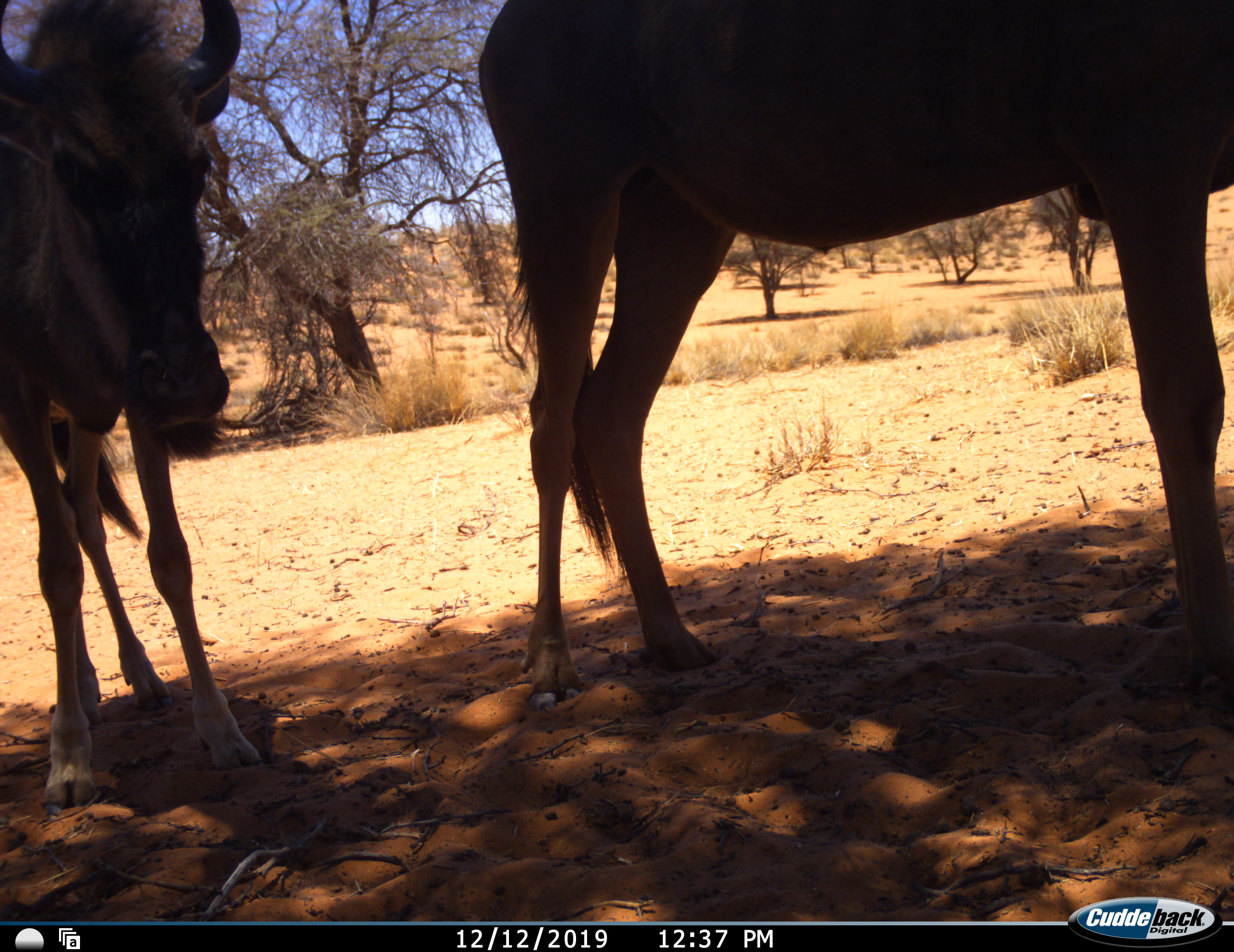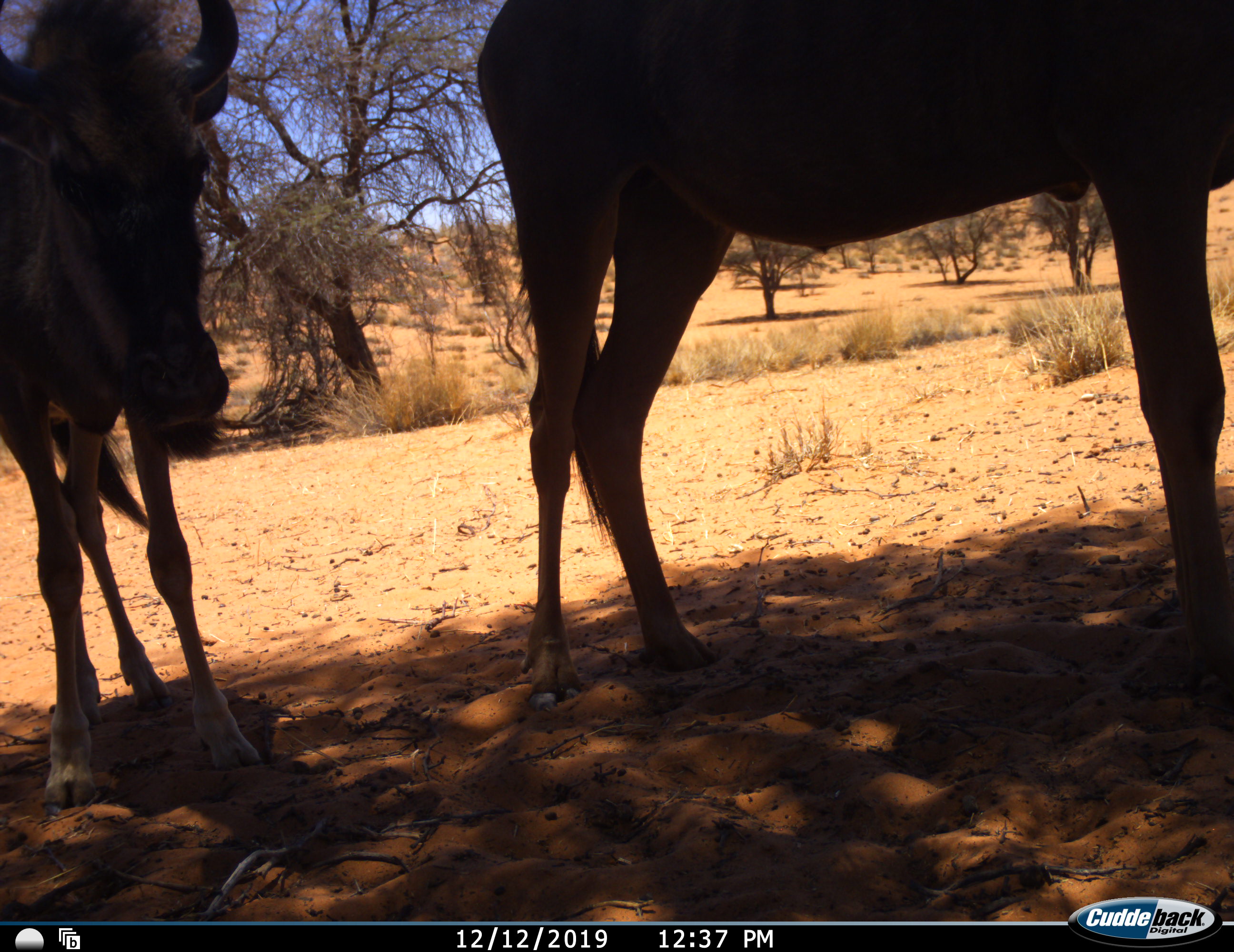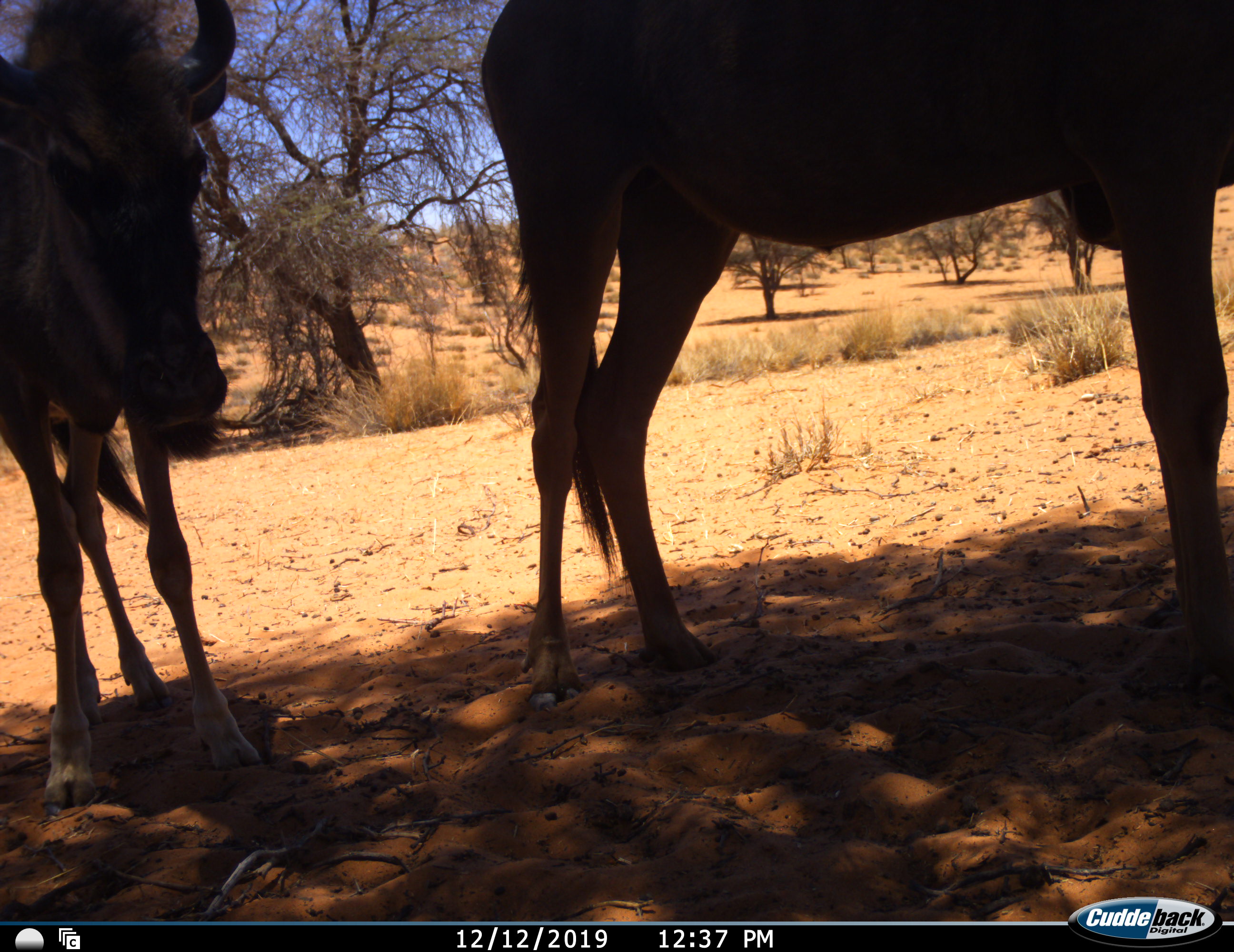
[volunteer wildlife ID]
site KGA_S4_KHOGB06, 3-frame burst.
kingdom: Animalia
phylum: Chordata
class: Mammalia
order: Artiodactyla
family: Bovidae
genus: Connochaetes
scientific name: Connochaetes taurinus taurinus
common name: blue wildebeest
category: wildebeestblue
Wildebeestblue (blue wildebeest) (Connochaetes taurinus taurinus), count 2. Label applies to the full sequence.